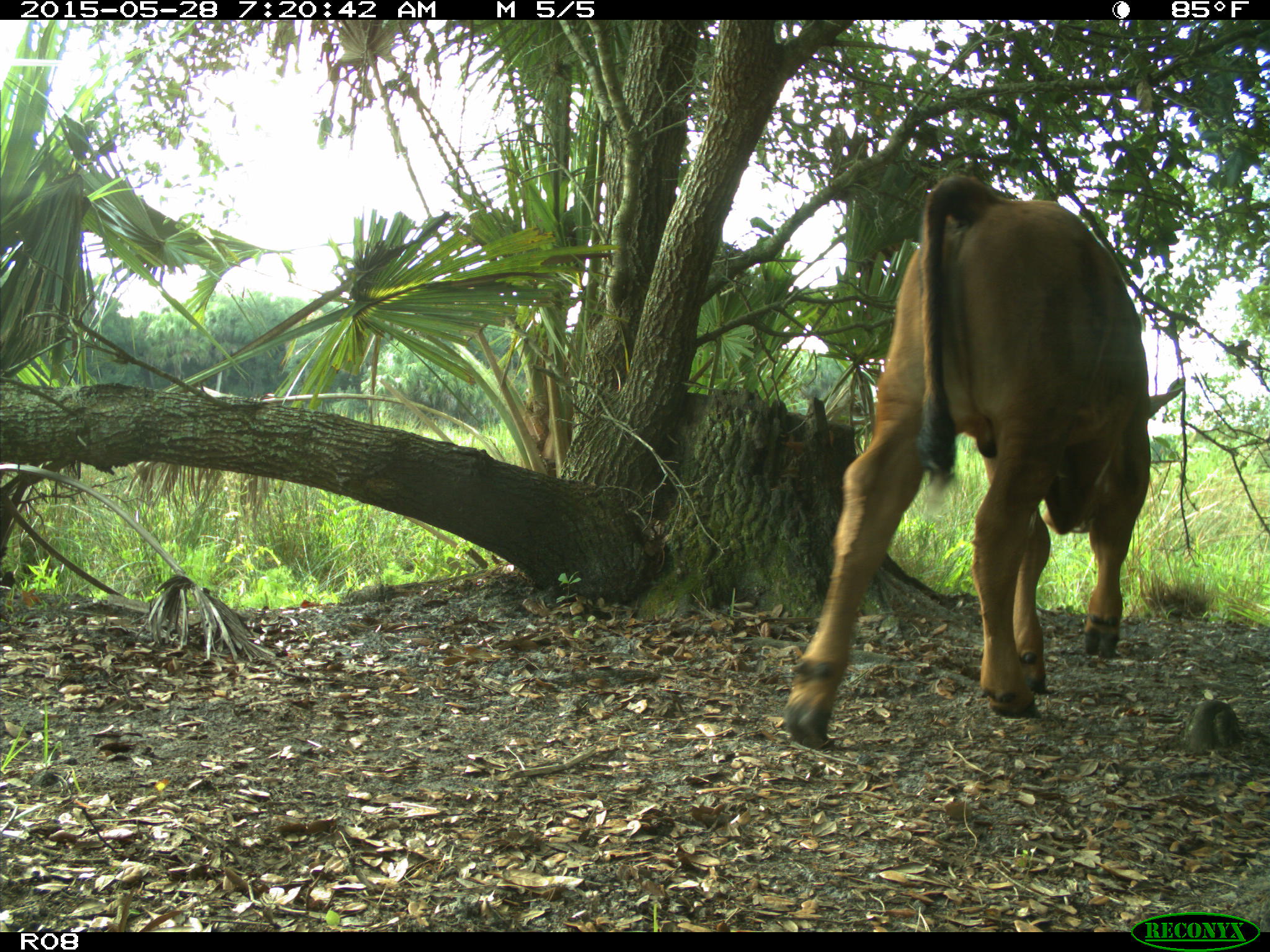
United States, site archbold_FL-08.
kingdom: Animalia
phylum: Chordata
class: Mammalia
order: Artiodactyla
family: Bovidae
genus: Bos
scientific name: Bos taurus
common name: domestic cow